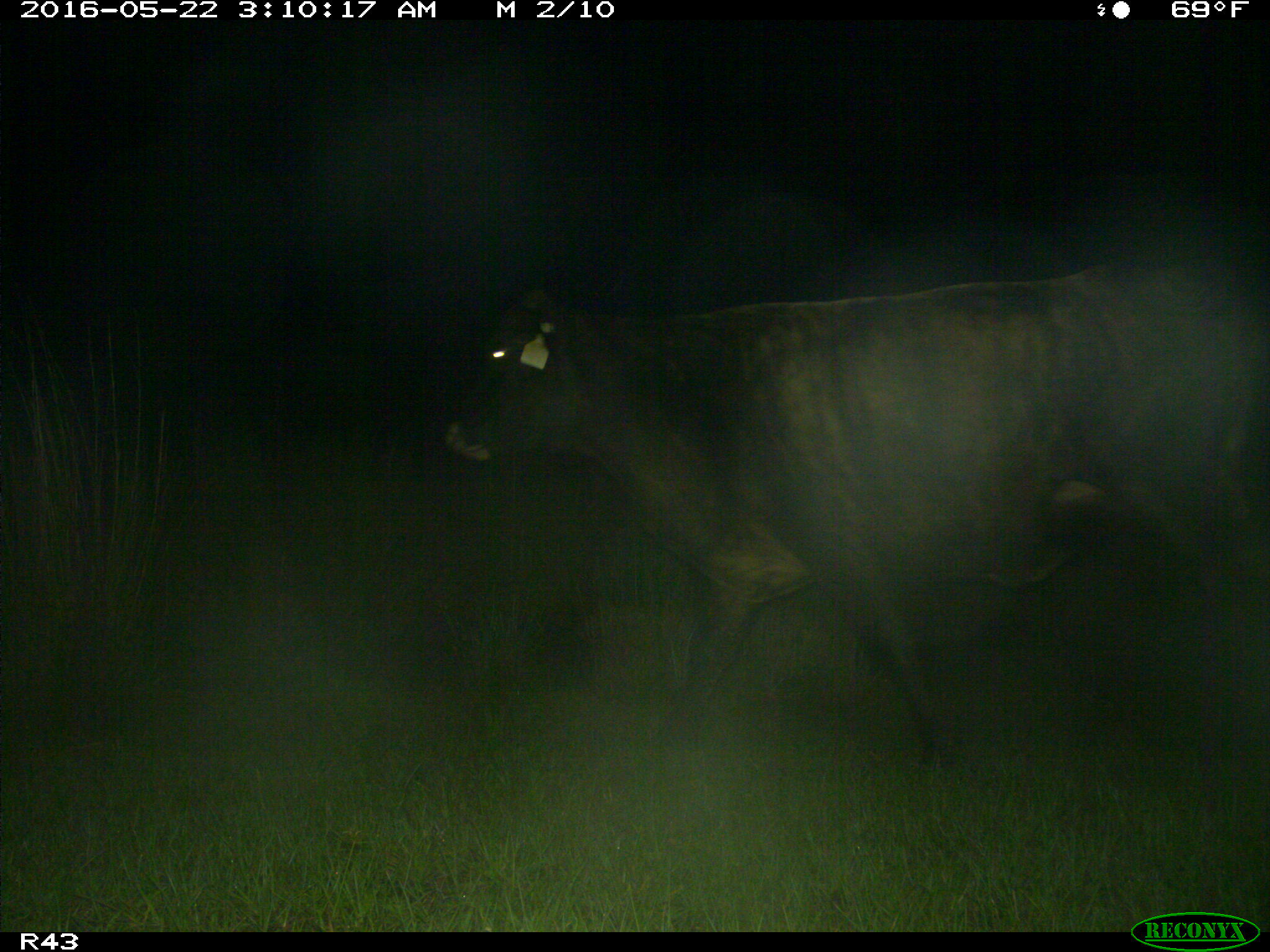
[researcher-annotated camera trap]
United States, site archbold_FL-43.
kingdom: Animalia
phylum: Chordata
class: Mammalia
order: Artiodactyla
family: Bovidae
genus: Bos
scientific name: Bos taurus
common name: domestic cow